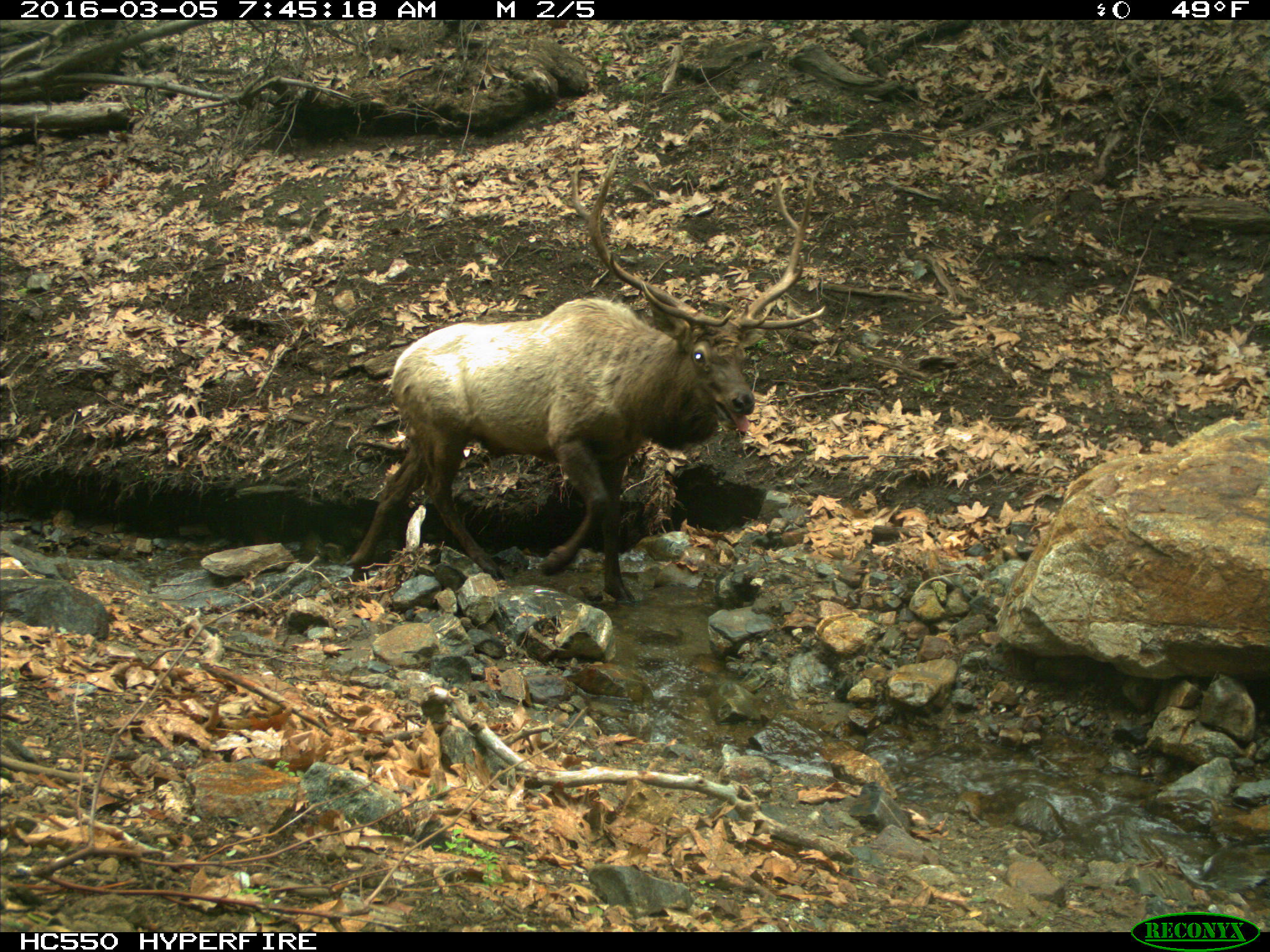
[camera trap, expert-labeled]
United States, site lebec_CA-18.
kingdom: Animalia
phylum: Chordata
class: Mammalia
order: Artiodactyla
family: Cervidae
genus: Cervus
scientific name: Cervus canadensis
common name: elk